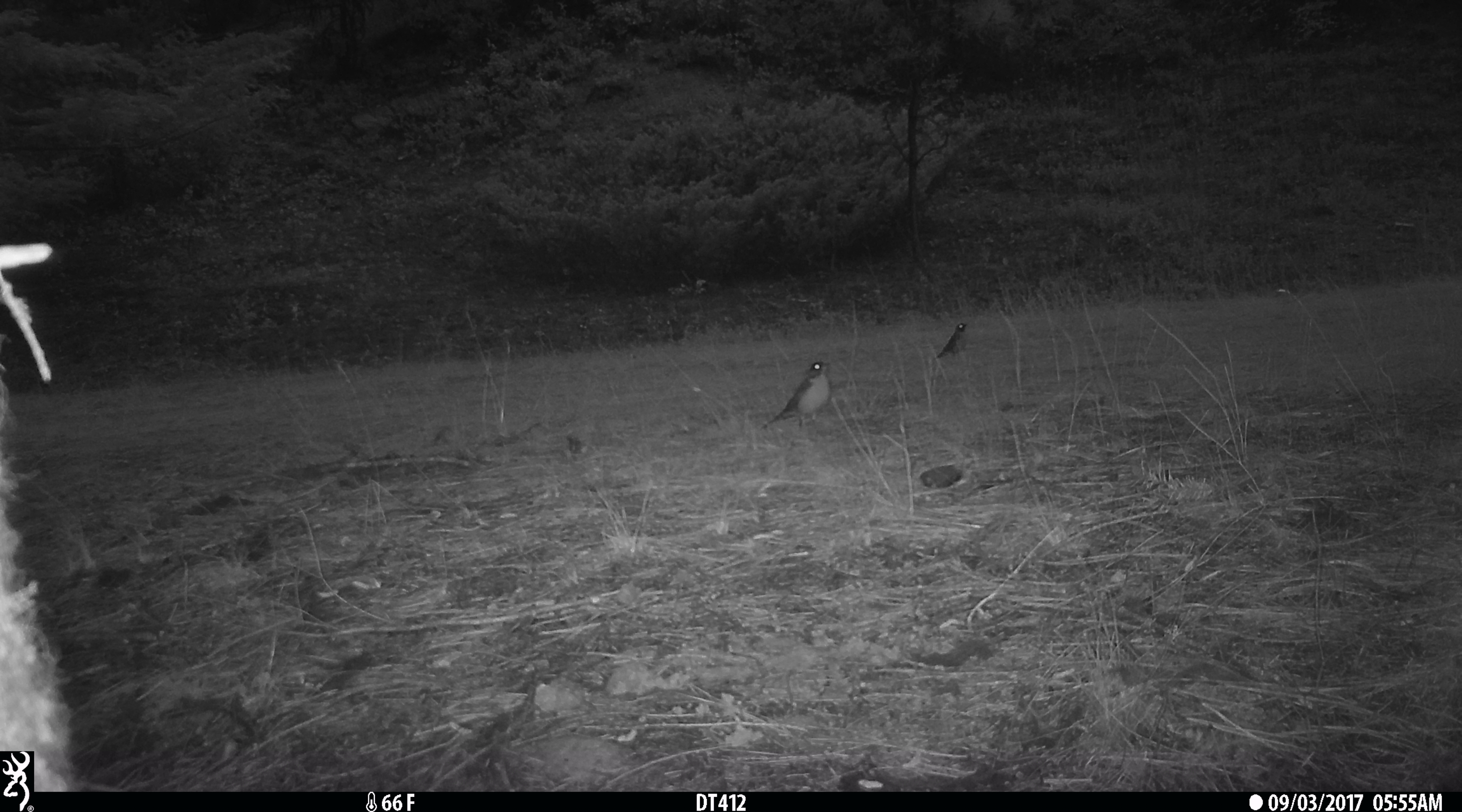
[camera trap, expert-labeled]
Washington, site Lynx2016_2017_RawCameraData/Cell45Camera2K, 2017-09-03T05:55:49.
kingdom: Animalia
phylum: Chordata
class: Aves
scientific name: Aves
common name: birds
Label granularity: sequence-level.